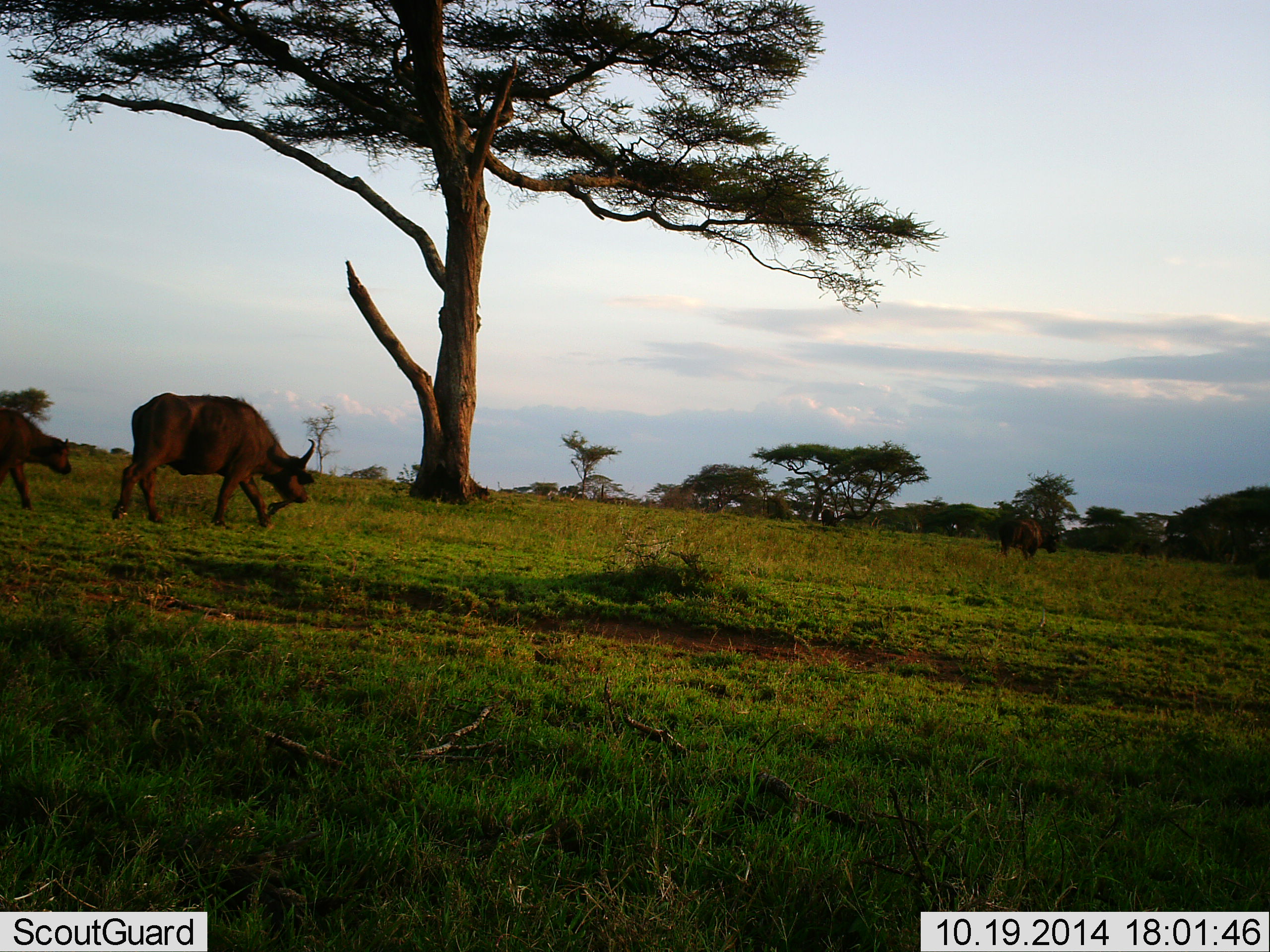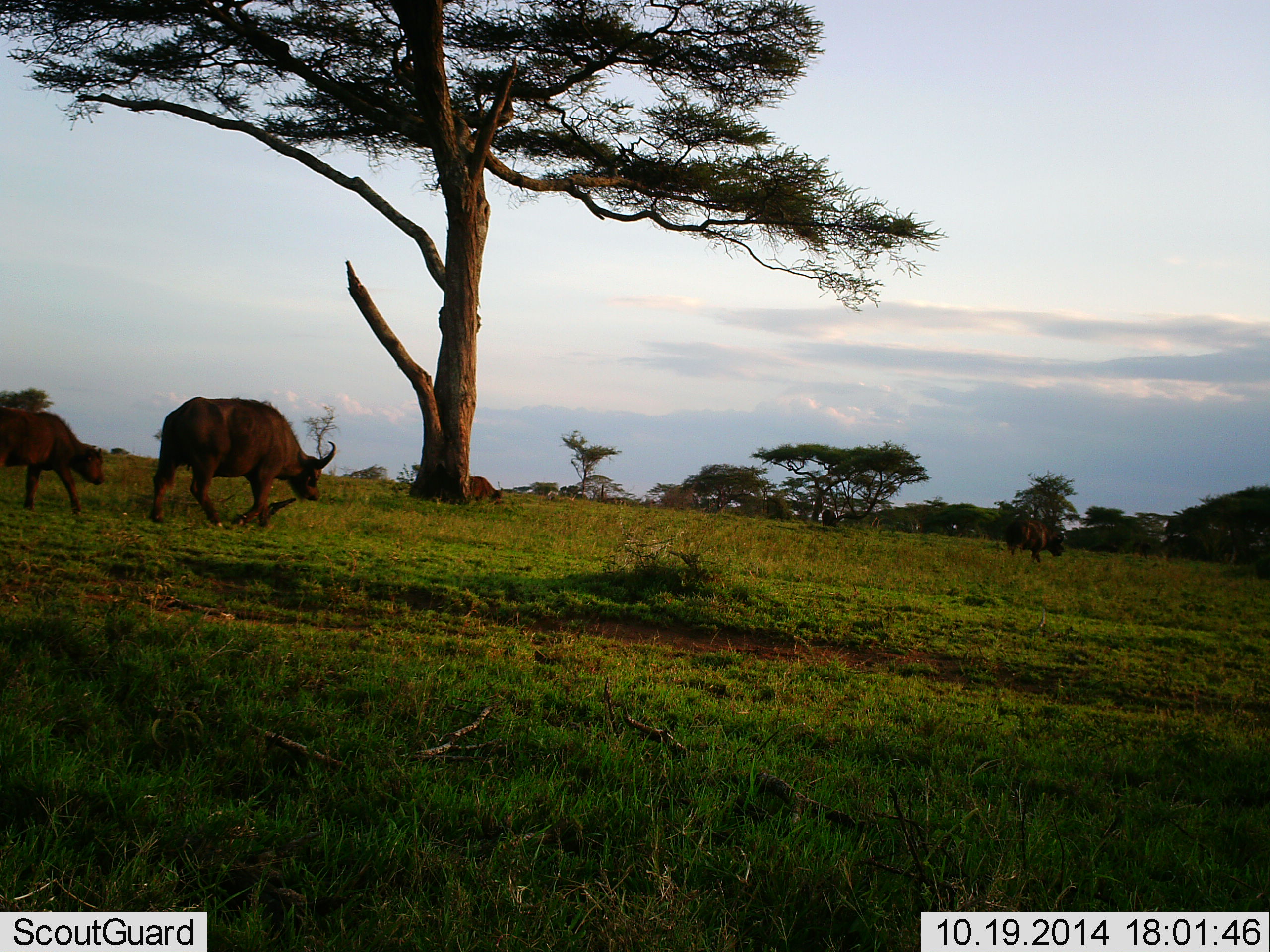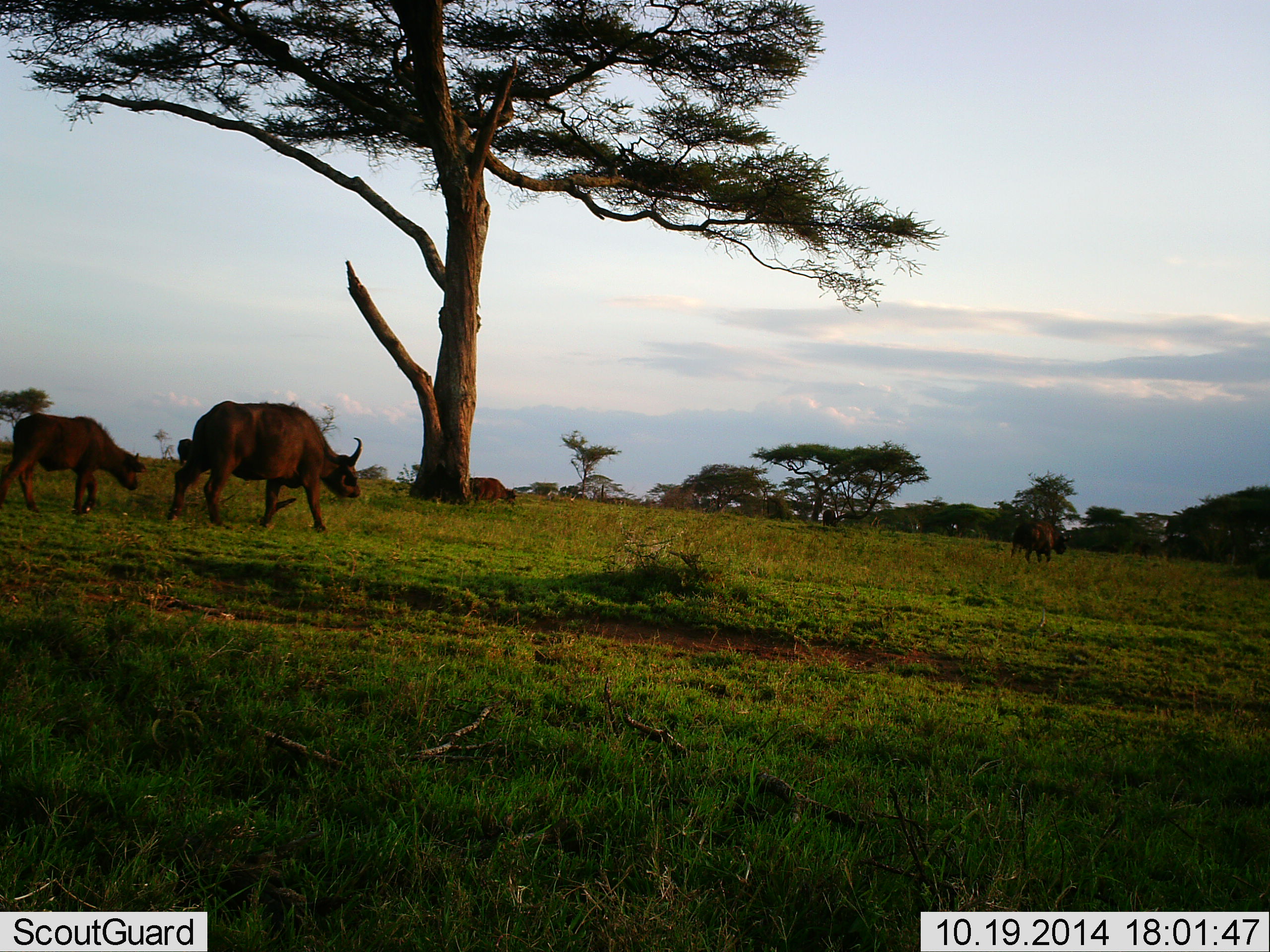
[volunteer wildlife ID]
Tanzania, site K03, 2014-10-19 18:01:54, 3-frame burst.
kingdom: Animalia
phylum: Chordata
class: Mammalia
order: Artiodactyla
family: Bovidae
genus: Syncerus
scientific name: Syncerus caffer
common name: cape buffalo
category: buffalo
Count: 4.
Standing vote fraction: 10%.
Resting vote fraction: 0%.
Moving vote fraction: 100%.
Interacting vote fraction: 0%.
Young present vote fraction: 40%.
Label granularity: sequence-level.